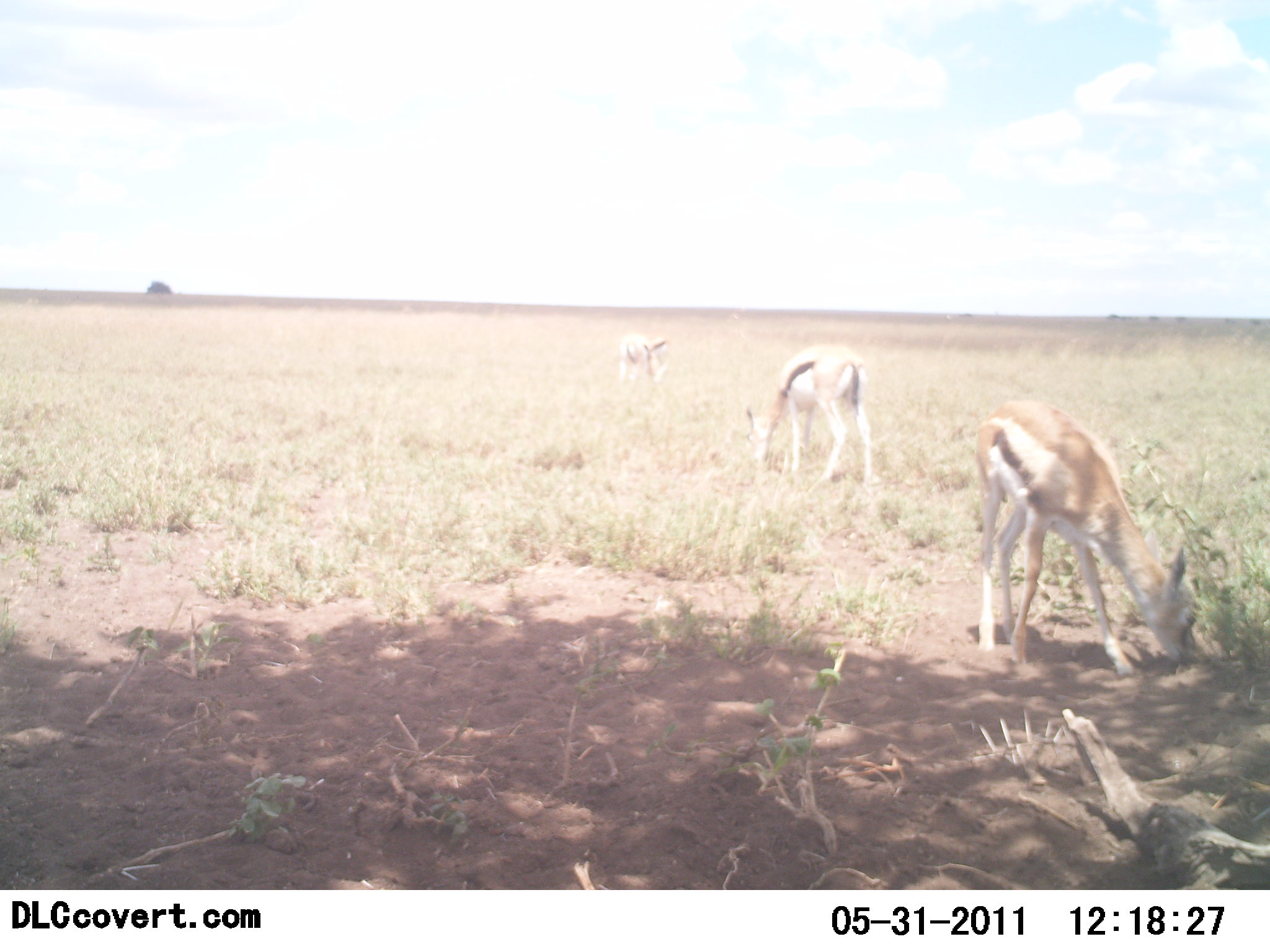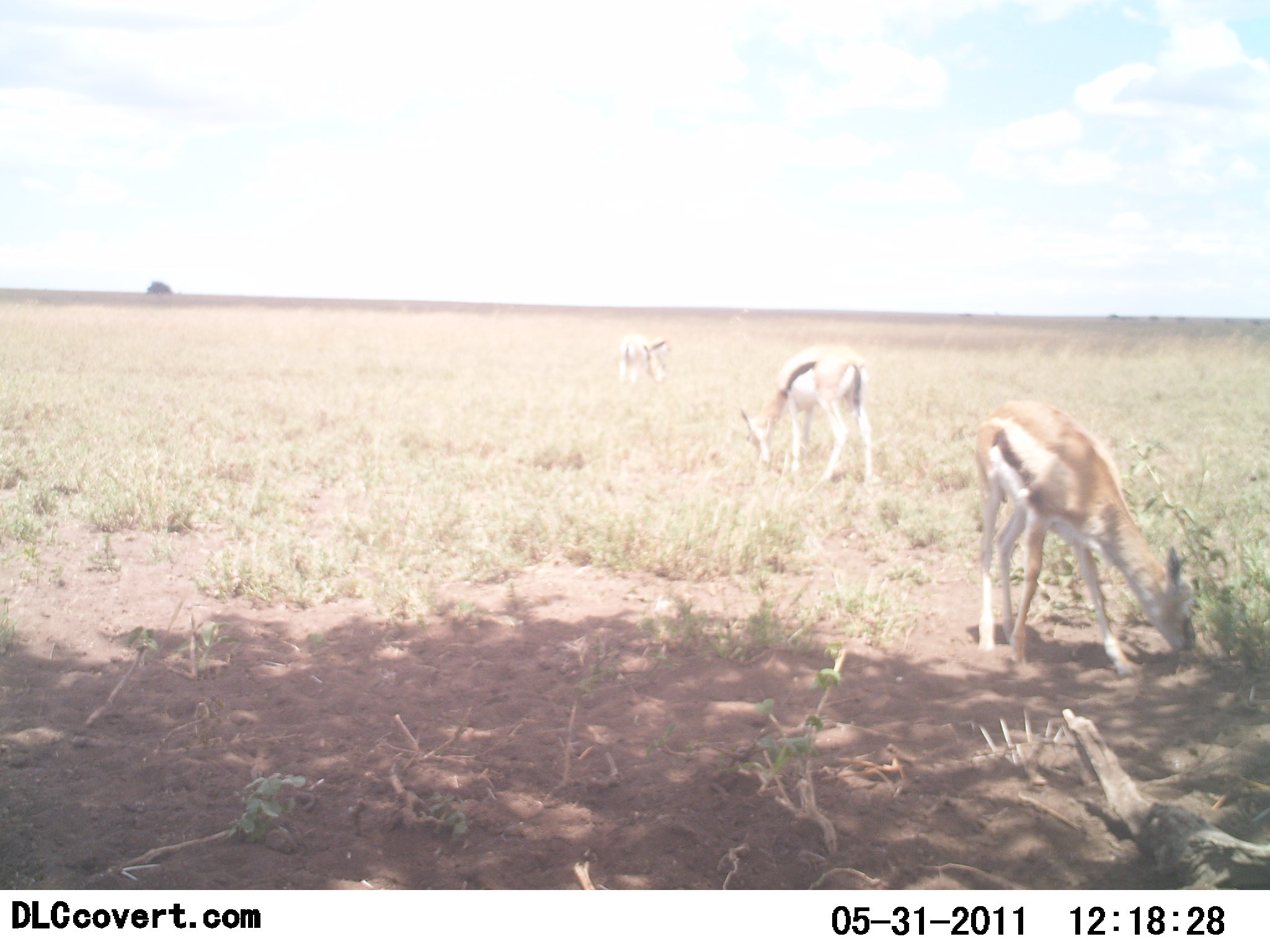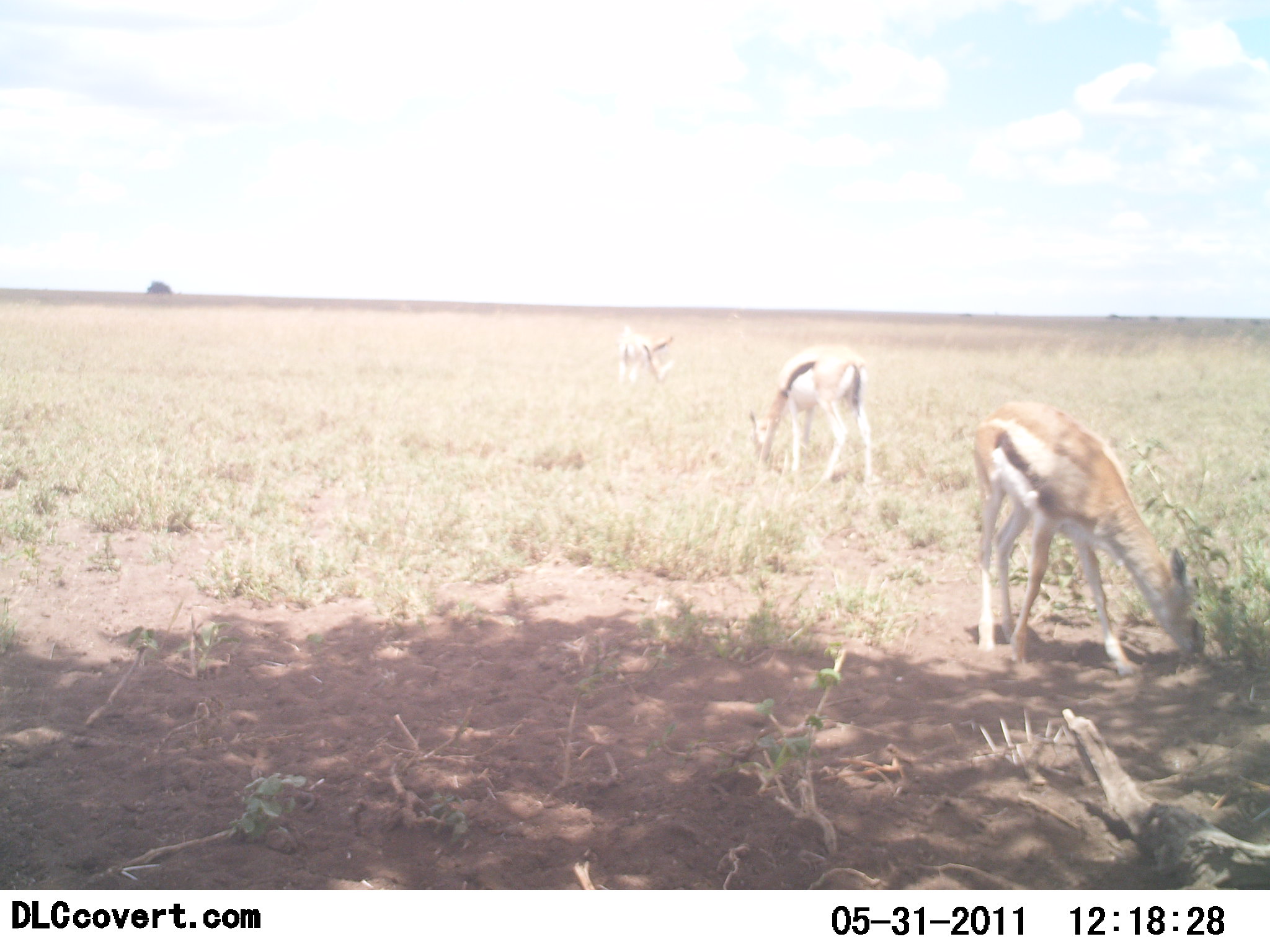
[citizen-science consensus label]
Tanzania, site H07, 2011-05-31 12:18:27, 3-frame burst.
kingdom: Animalia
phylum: Chordata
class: Mammalia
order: Artiodactyla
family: Bovidae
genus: Eudorcas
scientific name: Eudorcas thomsonii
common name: thomson's gazelle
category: gazellethomsons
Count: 3.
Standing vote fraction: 15%.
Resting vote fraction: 0%.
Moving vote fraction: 0%.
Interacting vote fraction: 0%.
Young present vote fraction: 0%.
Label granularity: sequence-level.